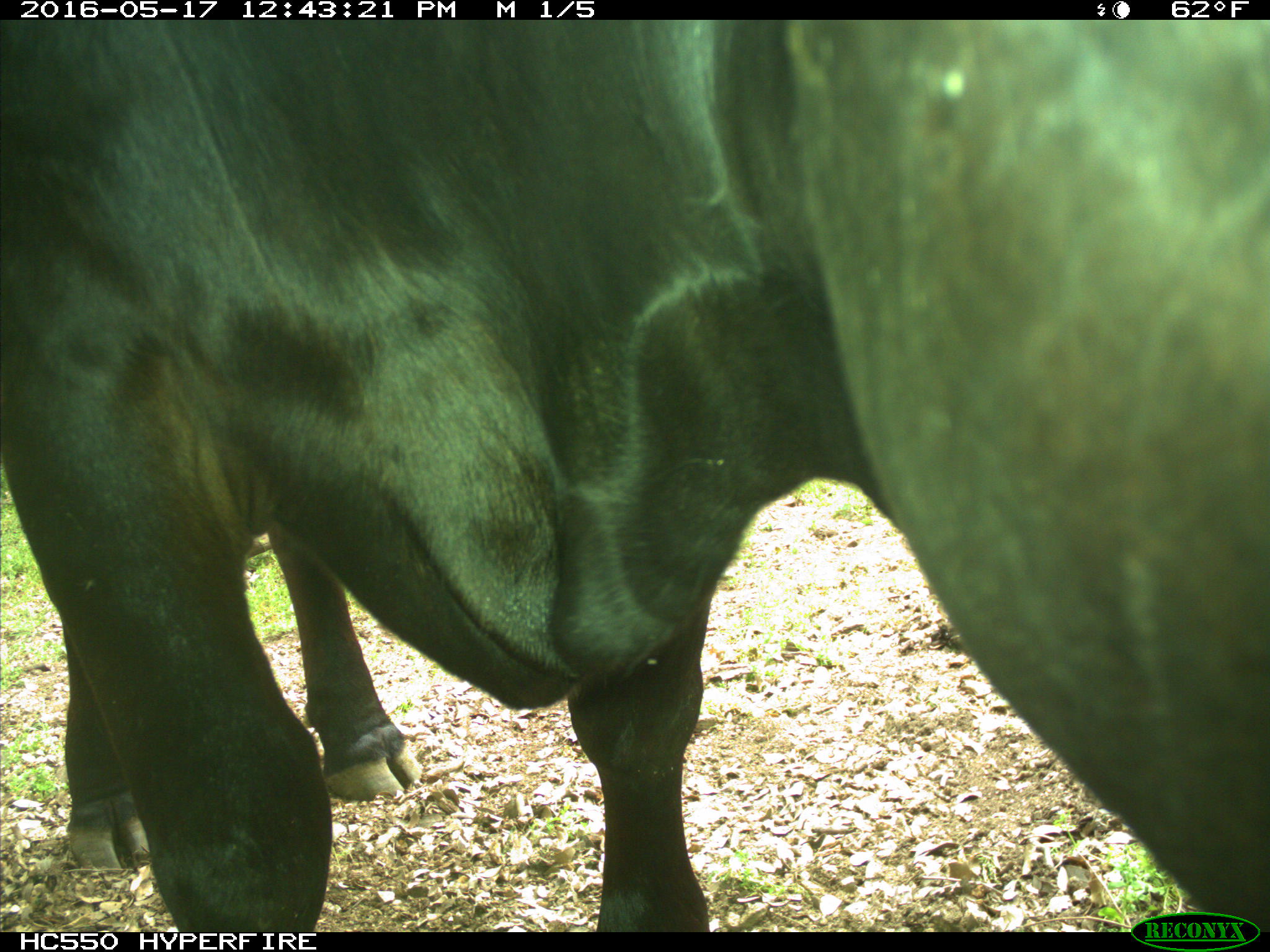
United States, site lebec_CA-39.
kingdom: Animalia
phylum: Chordata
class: Mammalia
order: Artiodactyla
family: Bovidae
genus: Bos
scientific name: Bos taurus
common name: domestic cow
Bos taurus (domestic cow).